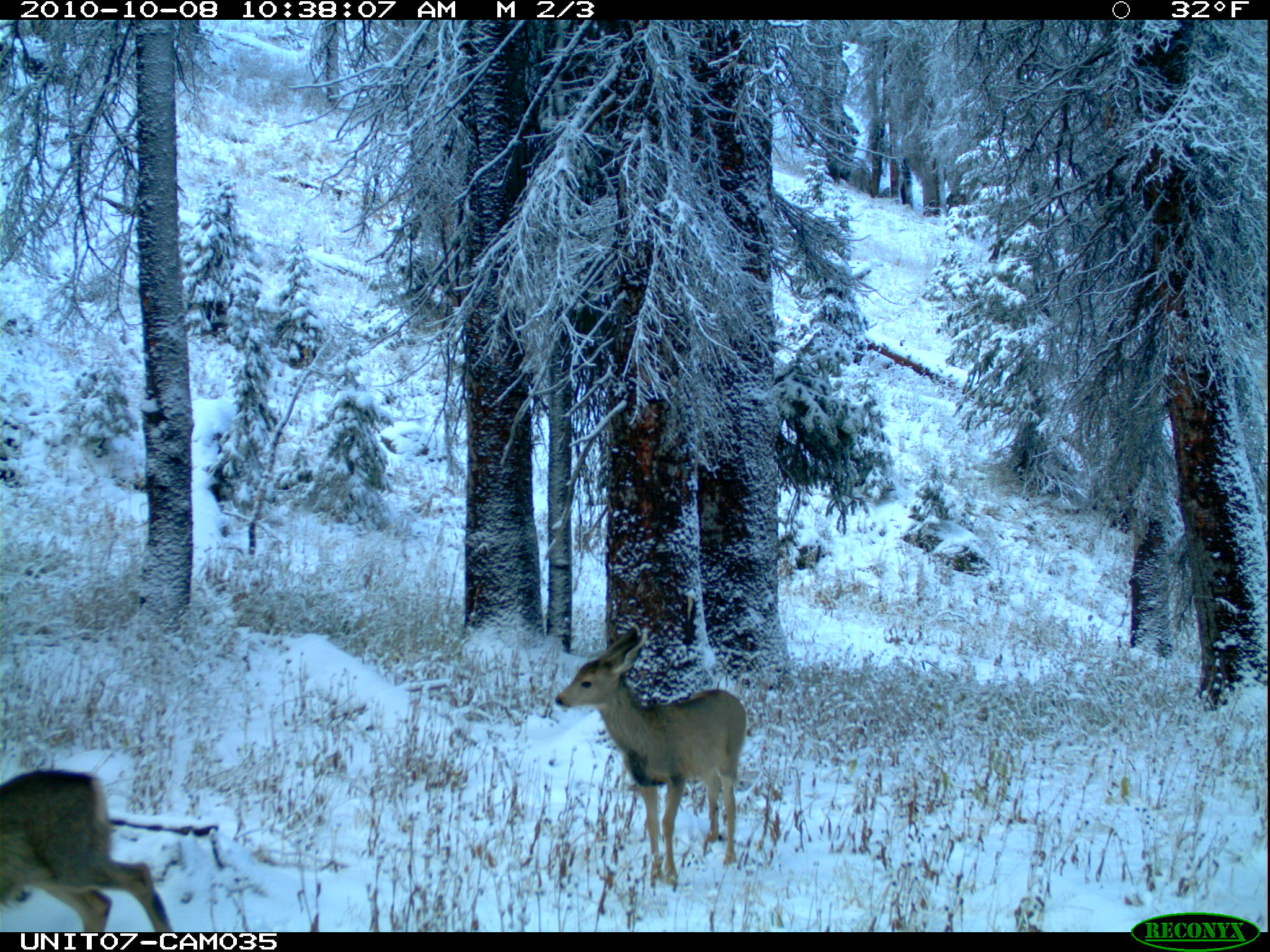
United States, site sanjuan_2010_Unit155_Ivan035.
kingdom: Animalia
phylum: Chordata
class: Mammalia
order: Artiodactyla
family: Cervidae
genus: Odocoileus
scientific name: Odocoileus hemionus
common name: mule deer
Odocoileus hemionus (mule deer).